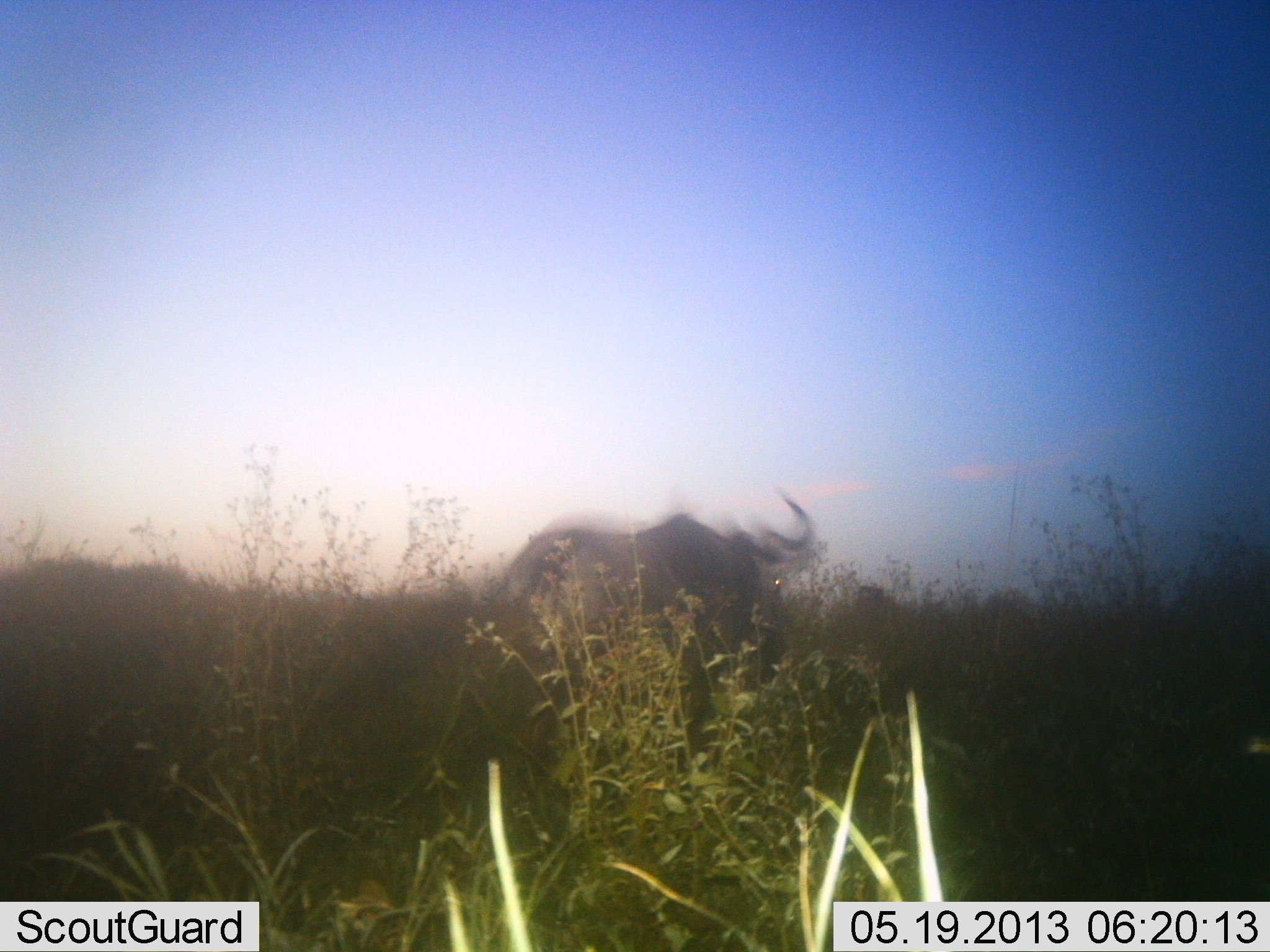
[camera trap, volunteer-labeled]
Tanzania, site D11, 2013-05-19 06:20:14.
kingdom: Animalia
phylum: Chordata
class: Mammalia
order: Artiodactyla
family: Bovidae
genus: Connochaetes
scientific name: Connochaetes taurinus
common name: blue wildebeest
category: wildebeest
Wildebeest (blue wildebeest) (Connochaetes taurinus), count 1. Behavior (volunteer vote fractions): standing 70%, resting 0%, moving 30%, interacting 0%. Young present (vote fraction): 0%. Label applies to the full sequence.